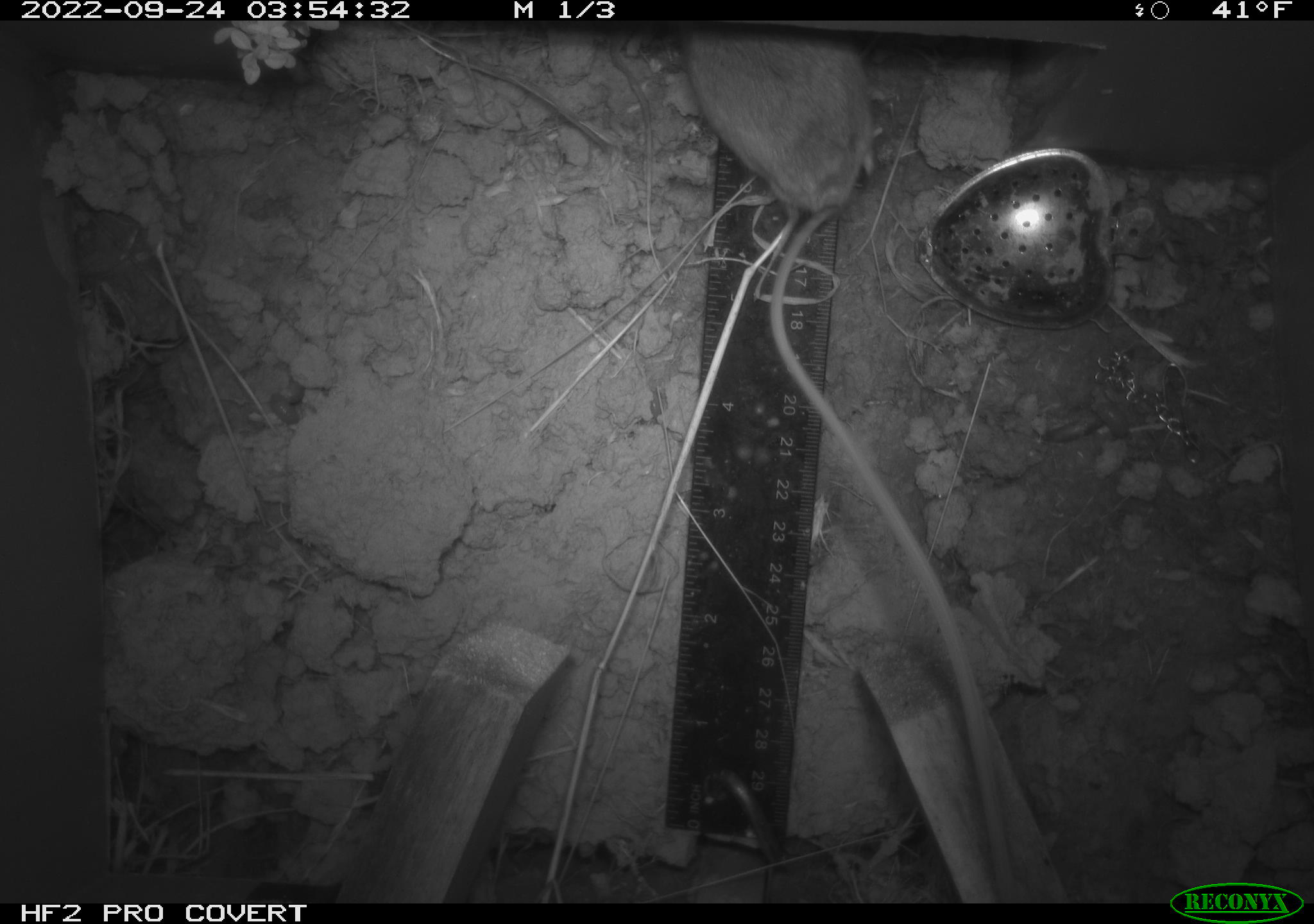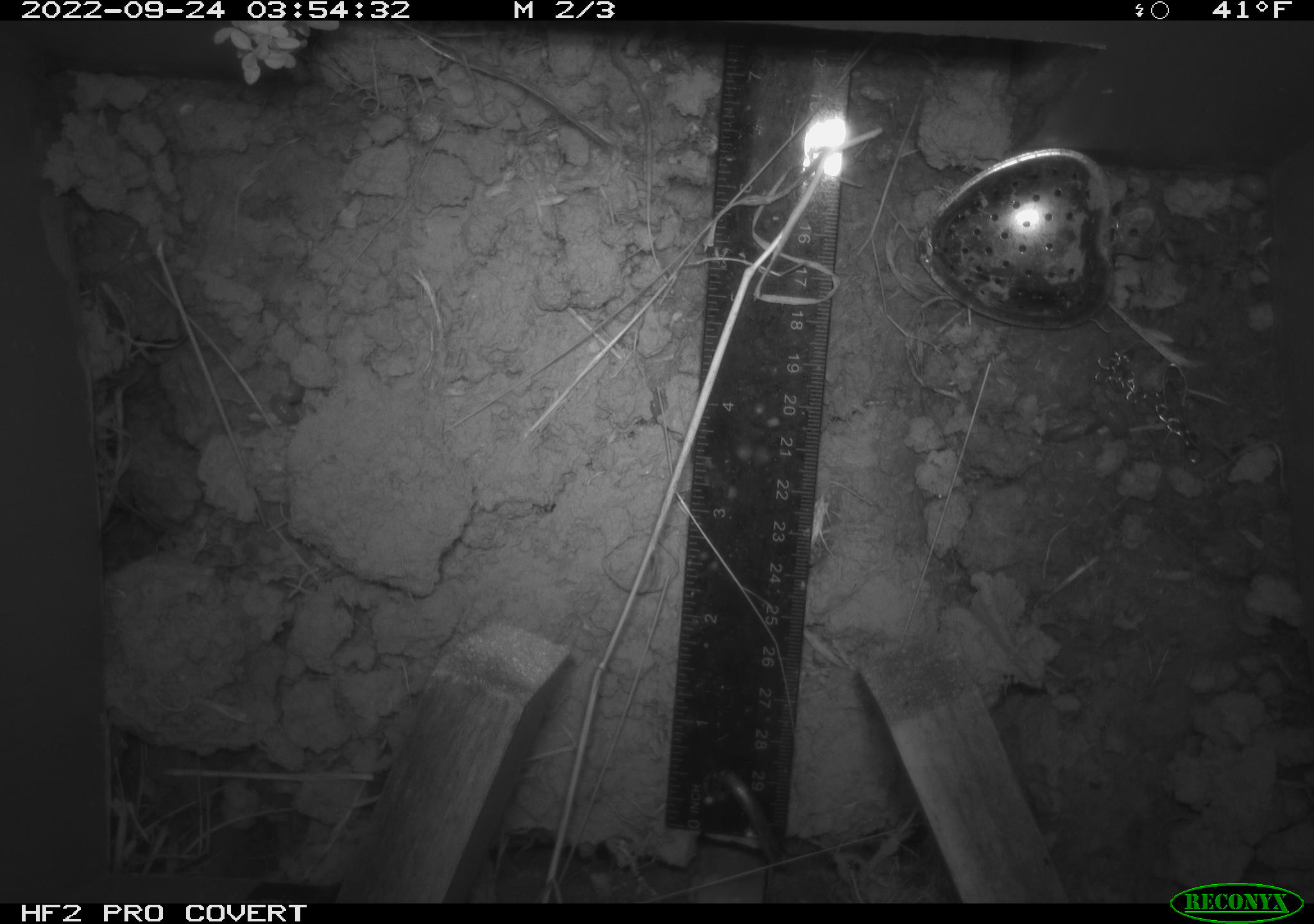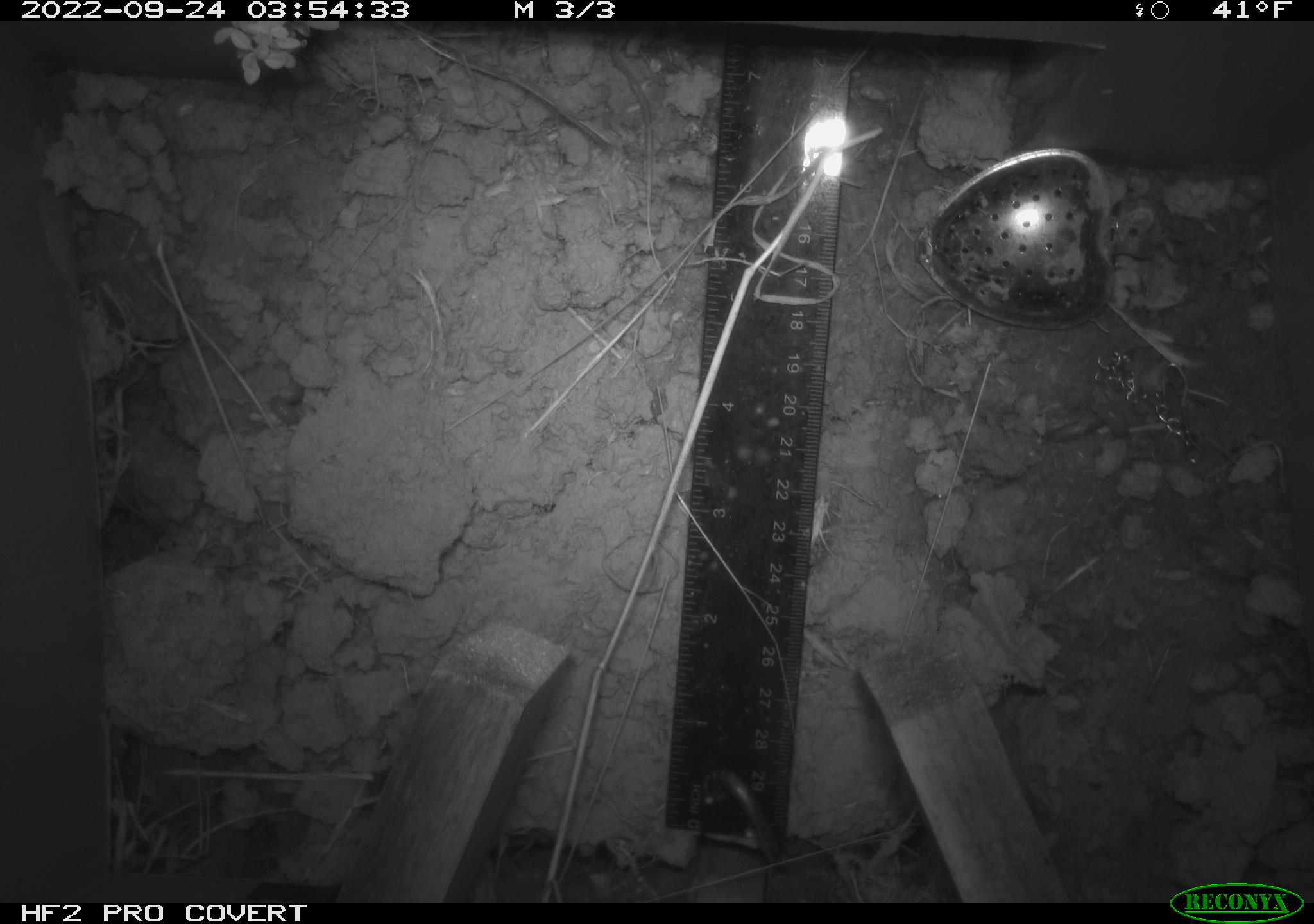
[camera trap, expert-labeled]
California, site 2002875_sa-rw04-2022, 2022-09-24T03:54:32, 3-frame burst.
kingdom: Animalia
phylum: Chordata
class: Mammalia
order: Rodentia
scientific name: Rodentia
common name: mouse species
Mouse species (Rodentia).